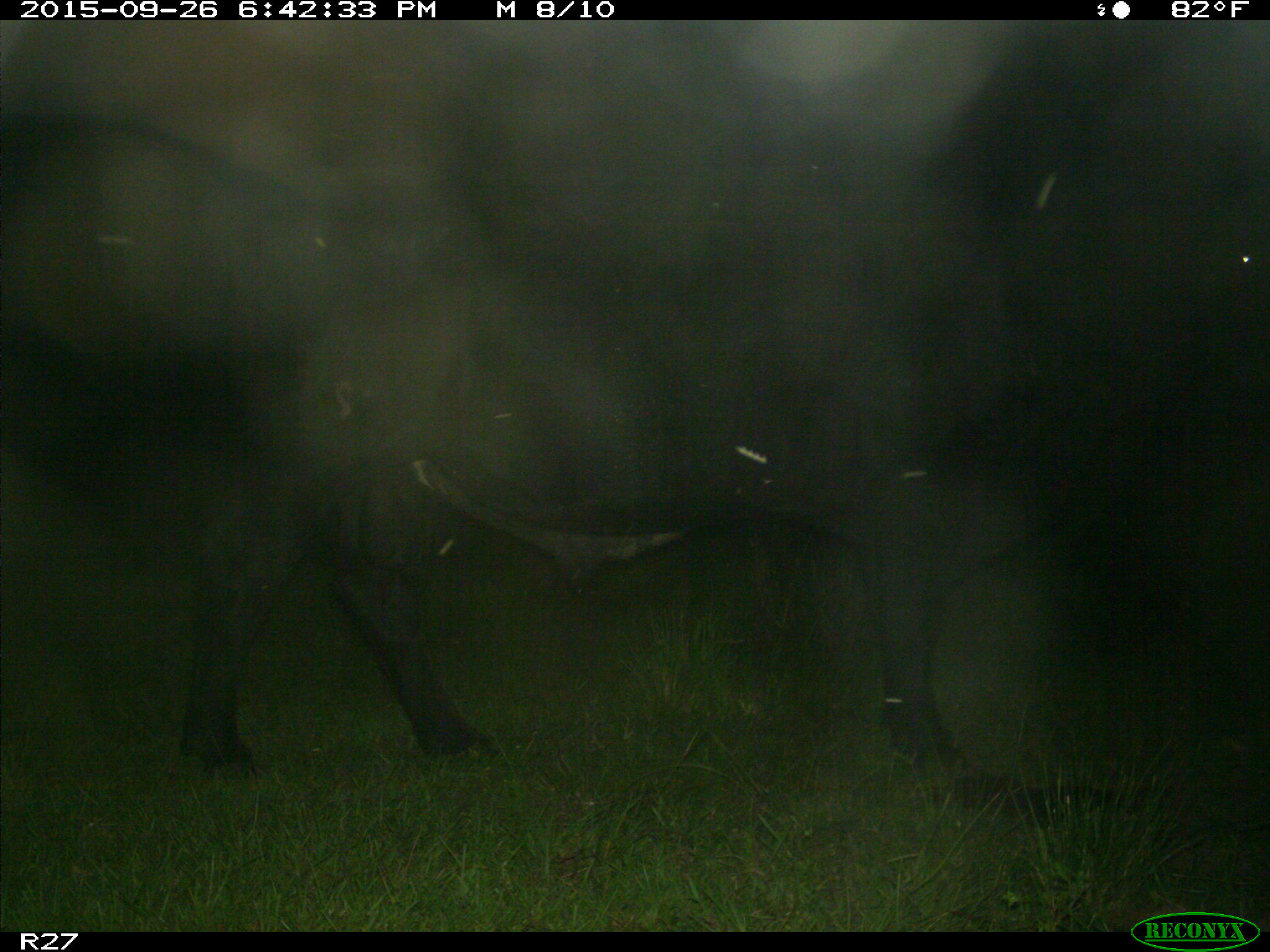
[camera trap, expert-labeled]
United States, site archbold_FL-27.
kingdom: Animalia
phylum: Chordata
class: Mammalia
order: Artiodactyla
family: Bovidae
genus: Bos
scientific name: Bos taurus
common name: domestic cow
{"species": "Bos taurus (domestic cow)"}